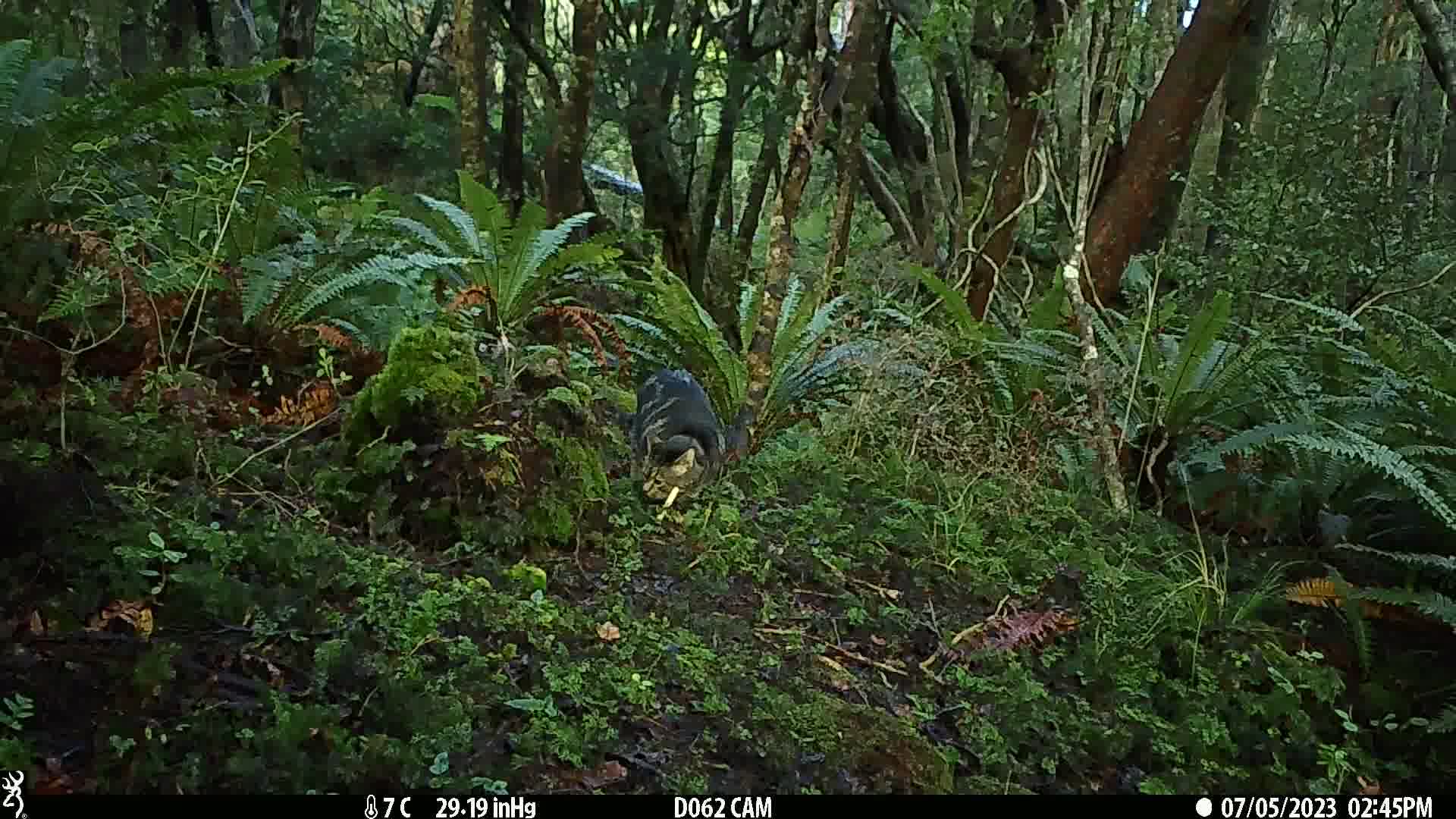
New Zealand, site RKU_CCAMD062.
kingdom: Animalia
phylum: Chordata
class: Mammalia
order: Carnivora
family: Felidae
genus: Felis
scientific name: Felis catus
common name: domestic cat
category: cat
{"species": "cat (domestic cat) (Felis catus)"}